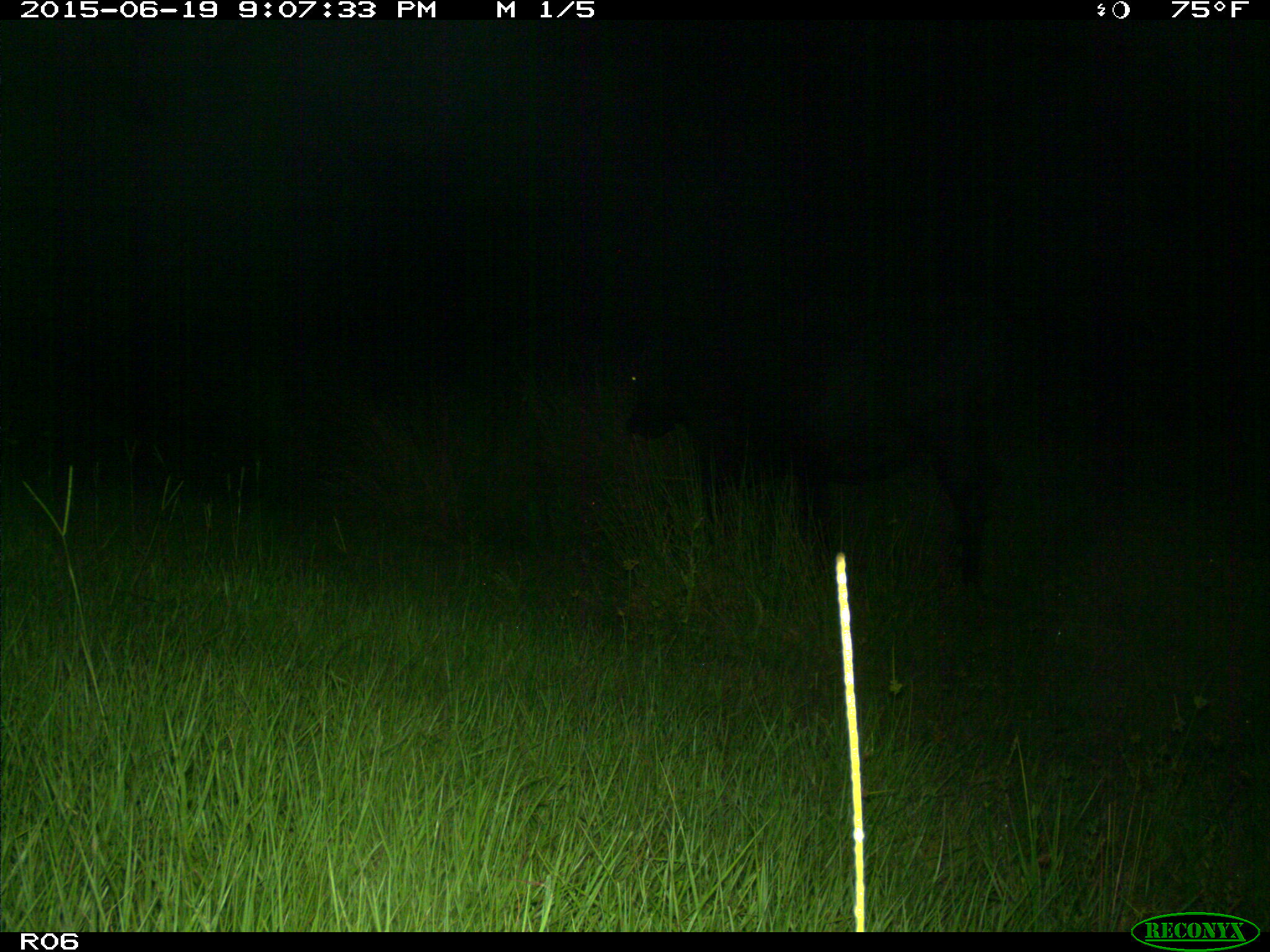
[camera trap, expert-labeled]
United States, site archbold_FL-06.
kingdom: Animalia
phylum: Chordata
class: Mammalia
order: Artiodactyla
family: Bovidae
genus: Bos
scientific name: Bos taurus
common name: domestic cow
Bos taurus (domestic cow).